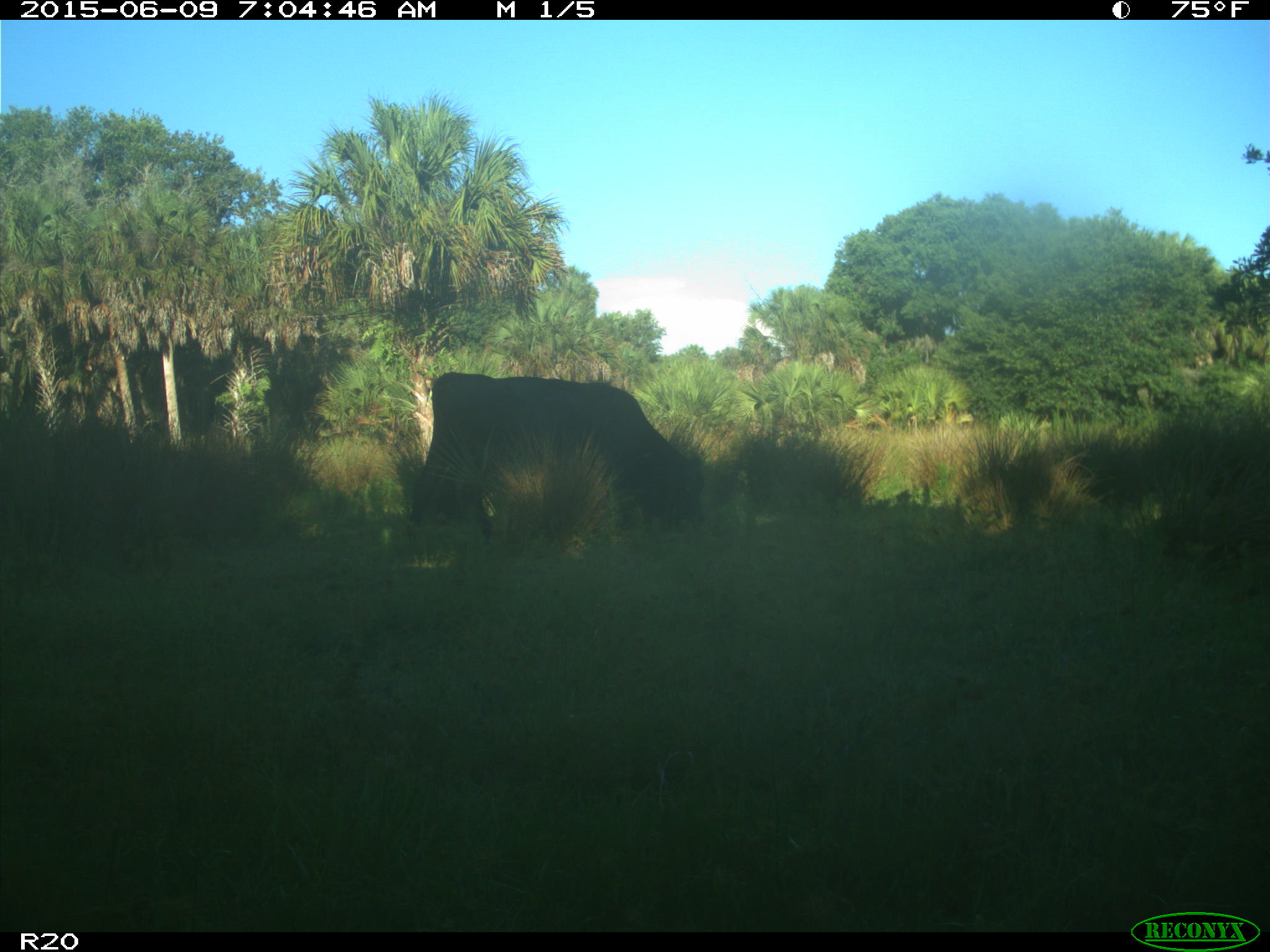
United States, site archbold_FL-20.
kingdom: Animalia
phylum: Chordata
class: Mammalia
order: Artiodactyla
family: Bovidae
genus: Bos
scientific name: Bos taurus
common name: domestic cow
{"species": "Bos taurus (domestic cow)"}